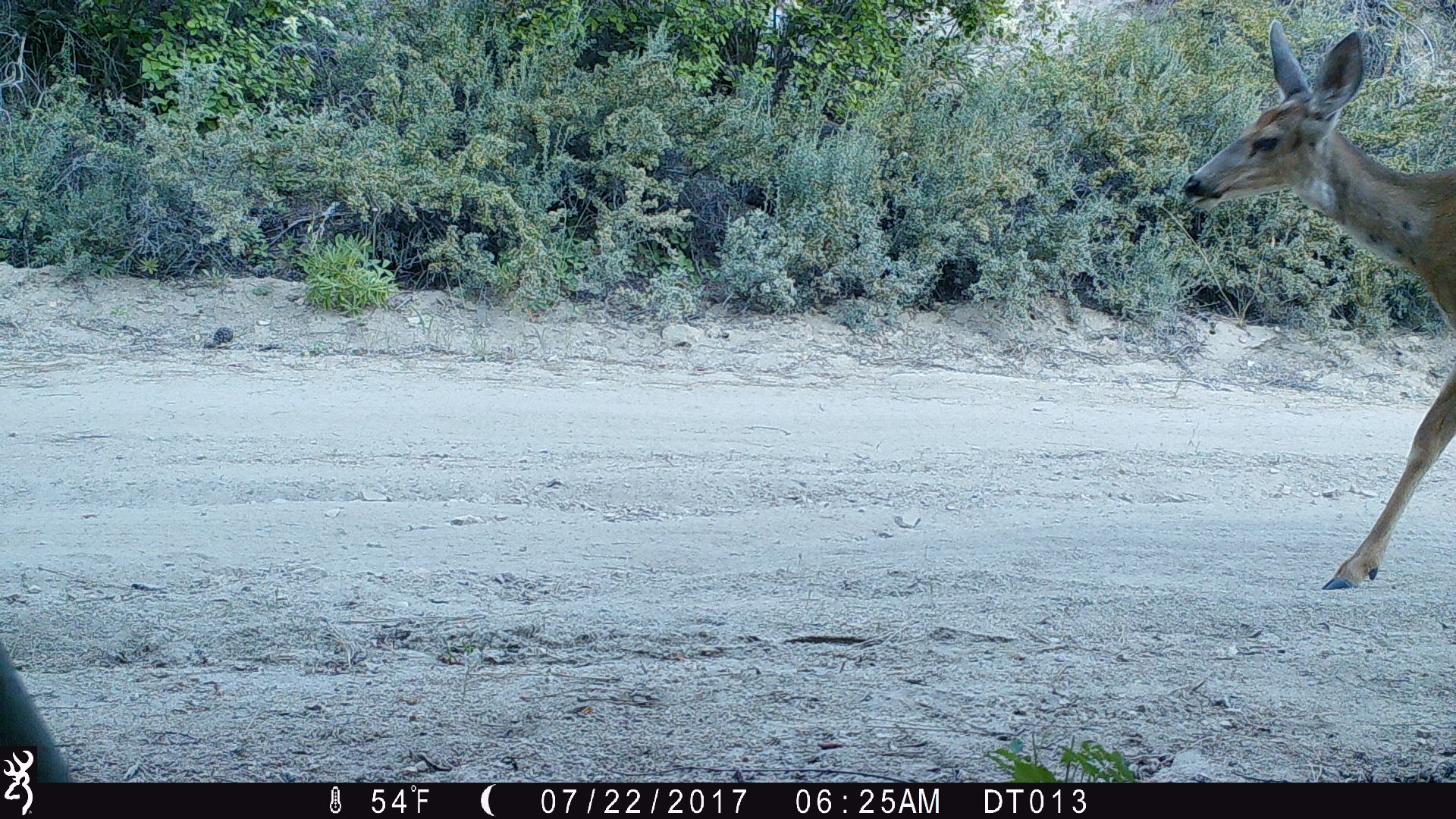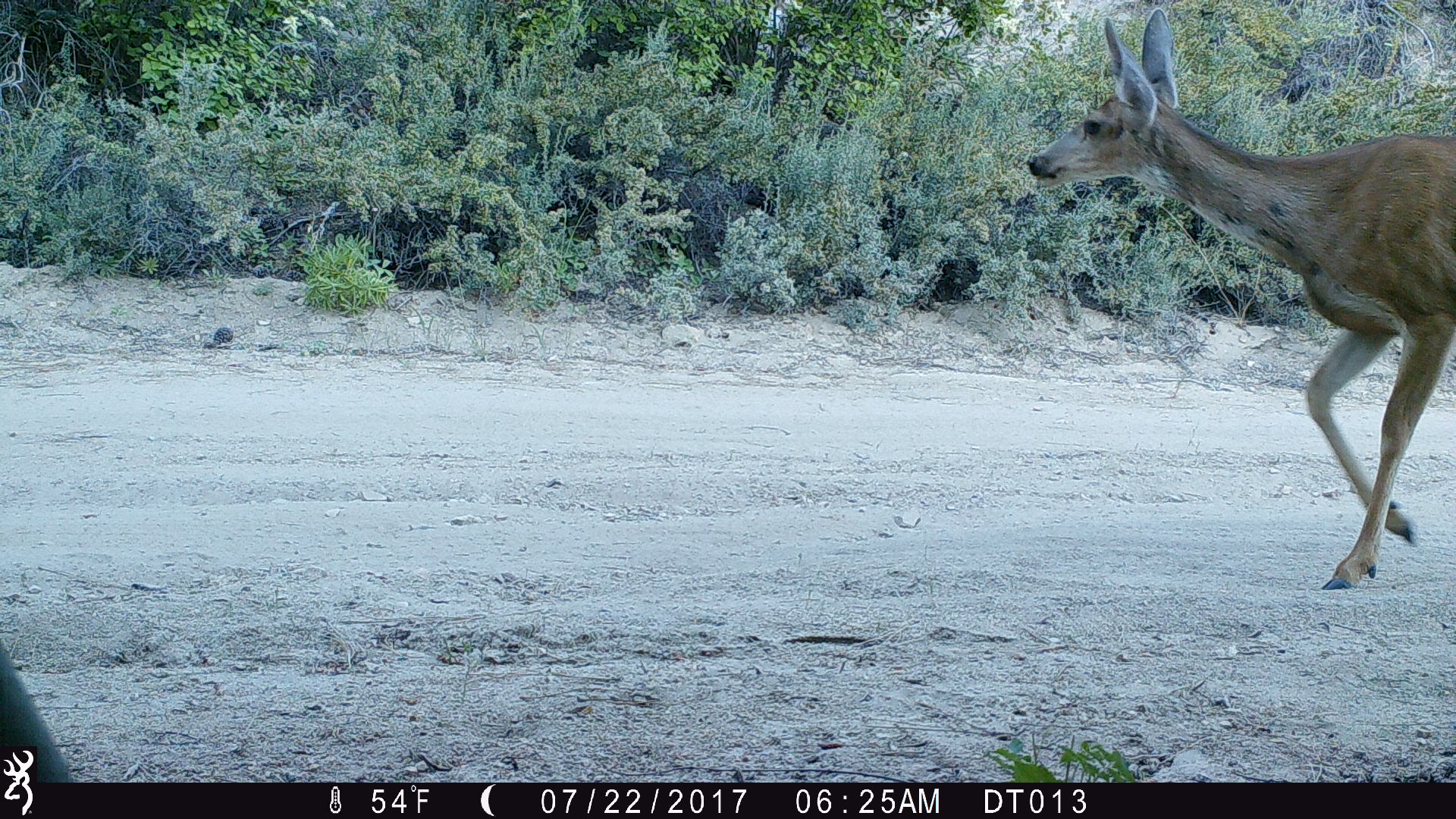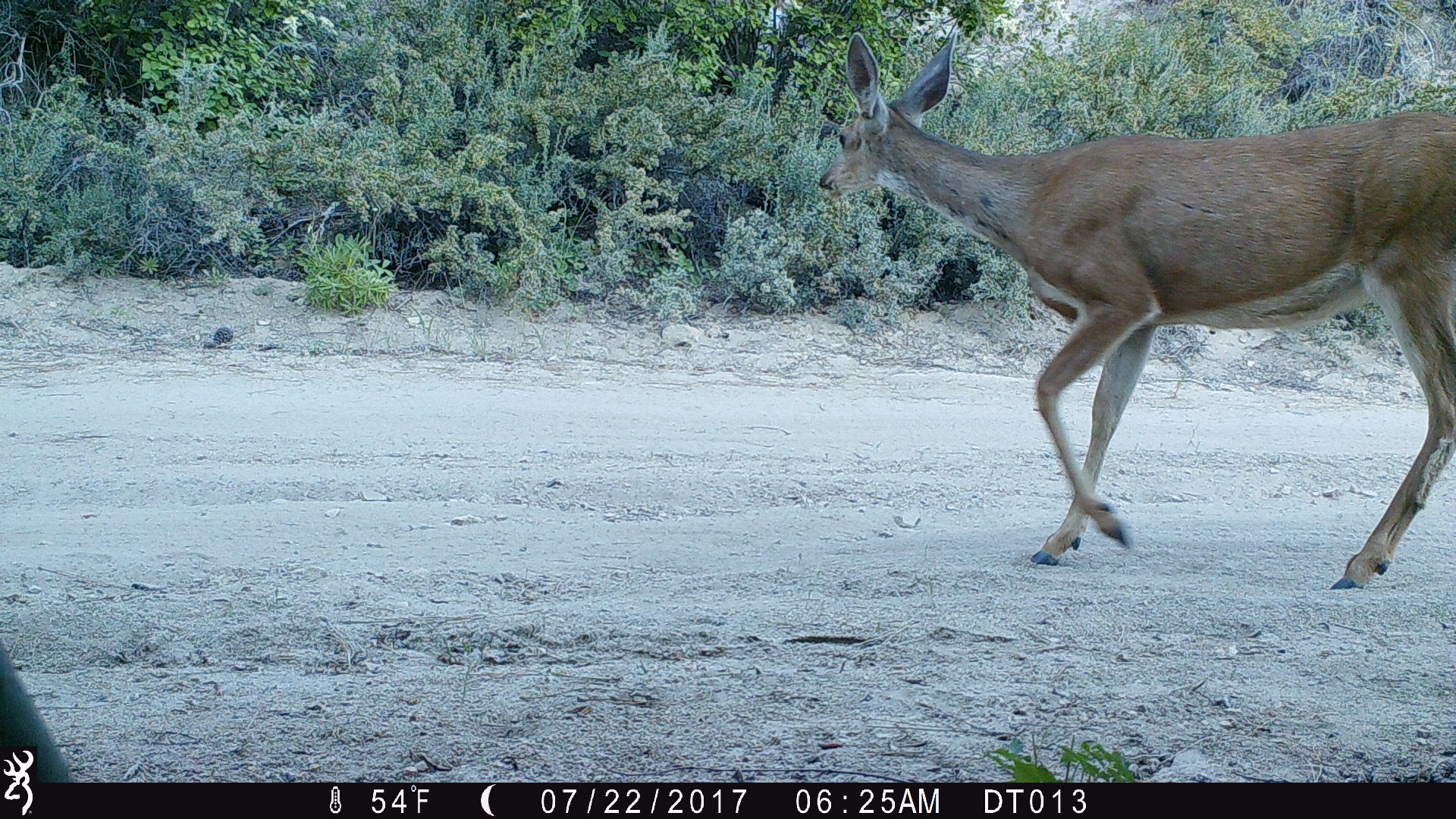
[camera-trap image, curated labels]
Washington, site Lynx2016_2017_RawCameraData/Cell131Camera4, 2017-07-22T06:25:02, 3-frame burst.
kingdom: Animalia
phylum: Chordata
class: Mammalia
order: Artiodactyla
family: Cervidae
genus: Odocoileus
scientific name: Odocoileus hemionus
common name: mule deer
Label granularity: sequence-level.